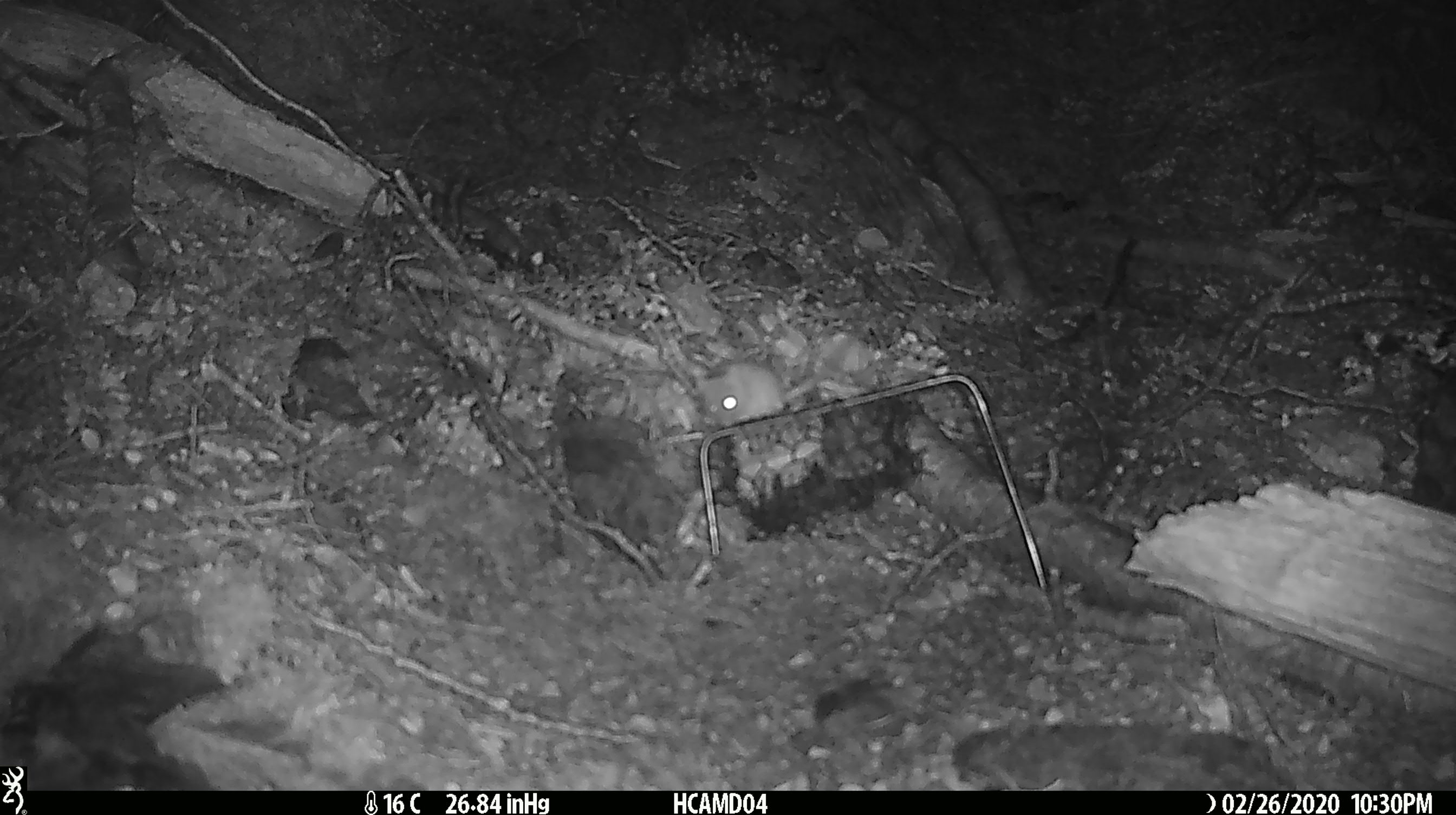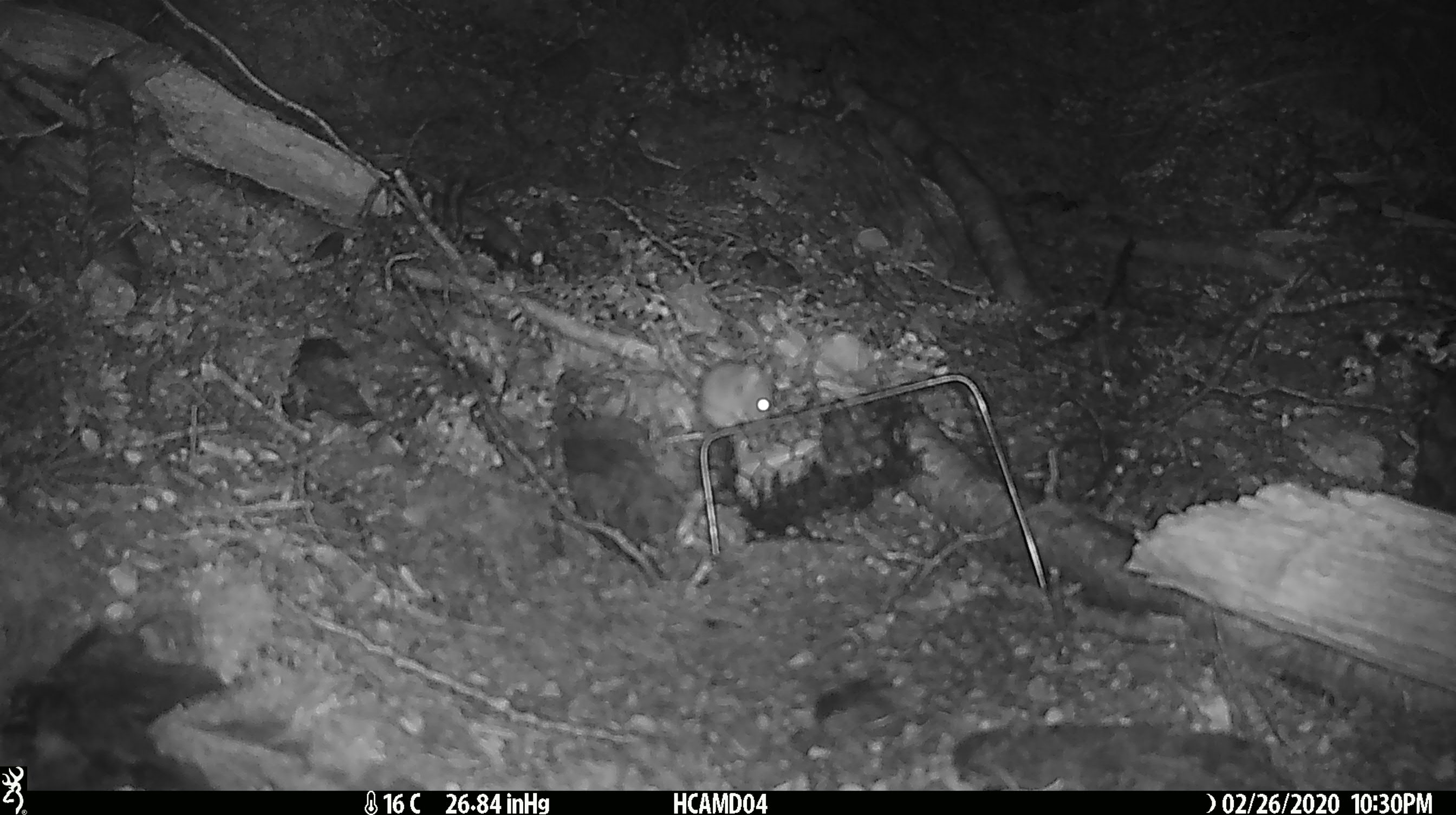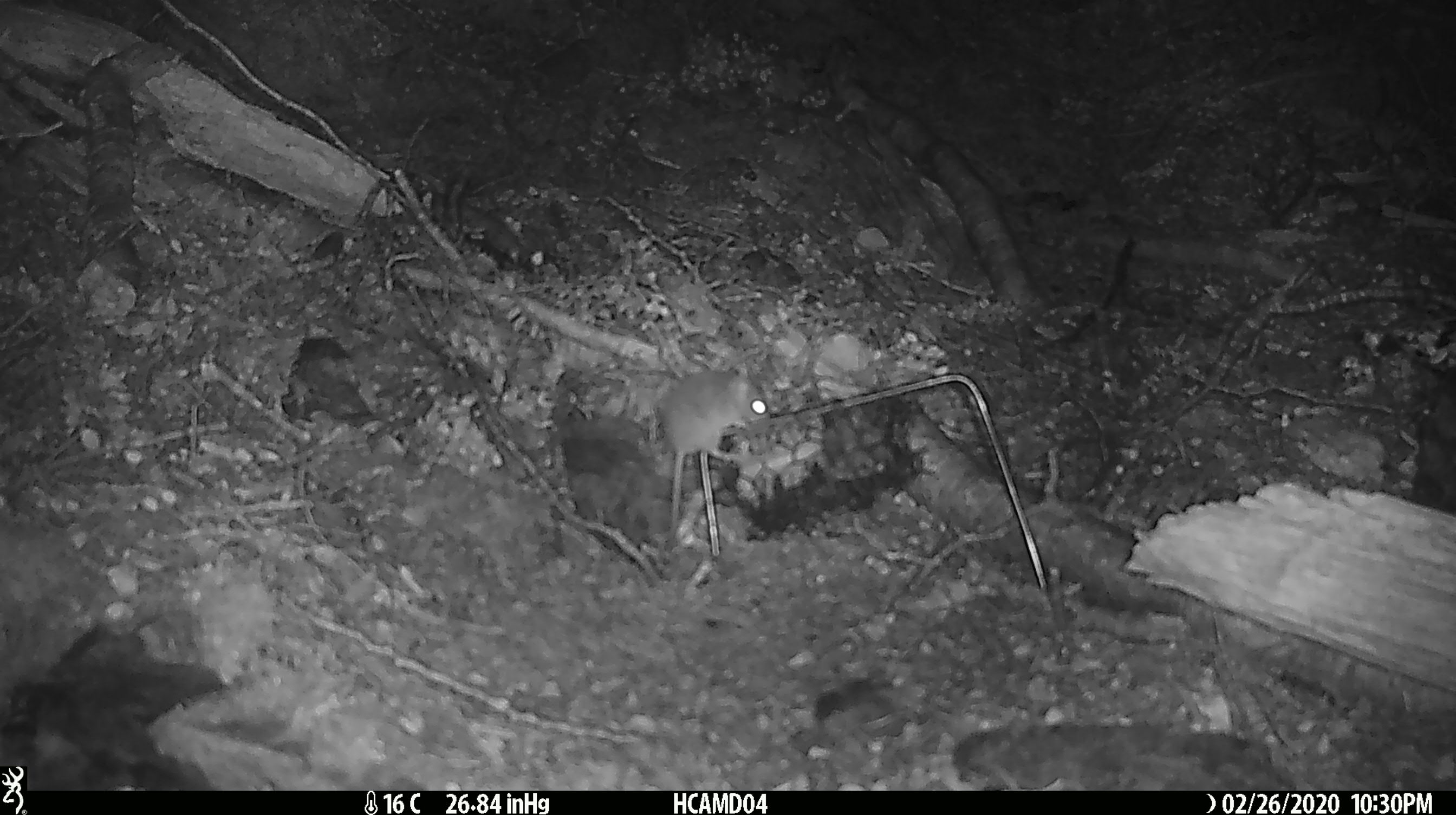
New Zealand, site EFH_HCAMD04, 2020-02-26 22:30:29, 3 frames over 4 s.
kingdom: Animalia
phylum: Chordata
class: Mammalia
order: Rodentia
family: Muridae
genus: Mus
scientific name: Mus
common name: mouse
Mouse (Mus).